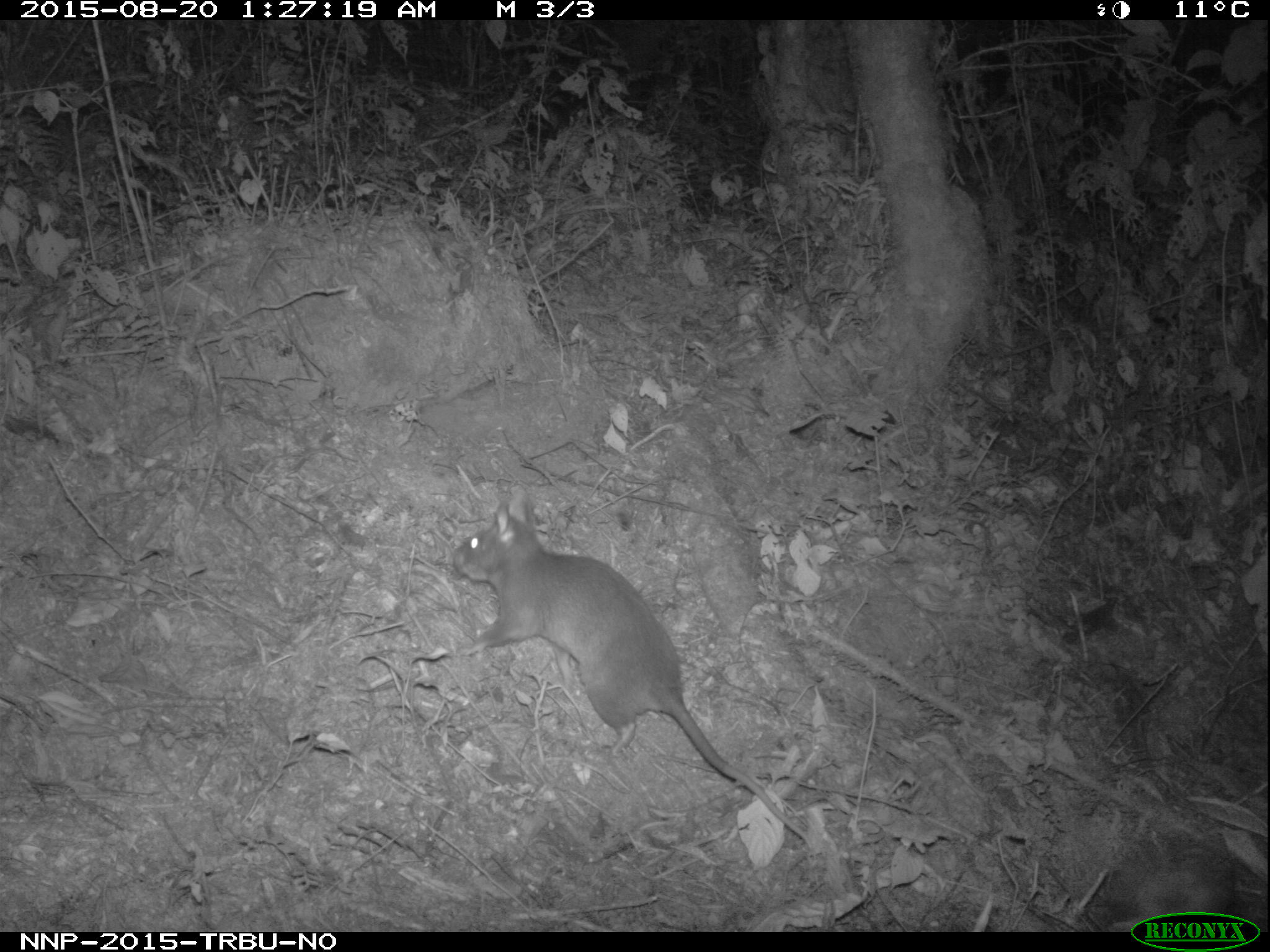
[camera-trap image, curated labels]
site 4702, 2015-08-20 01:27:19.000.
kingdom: Animalia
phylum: Chordata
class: Mammalia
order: Rodentia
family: Nesomyidae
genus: Cricetomys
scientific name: Cricetomys gambianus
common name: african giant pouched rat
Cricetomys gambianus (african giant pouched rat), count 1.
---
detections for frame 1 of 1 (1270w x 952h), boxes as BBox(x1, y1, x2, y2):
cricetomys gambianus: BBox(449, 482, 831, 857)